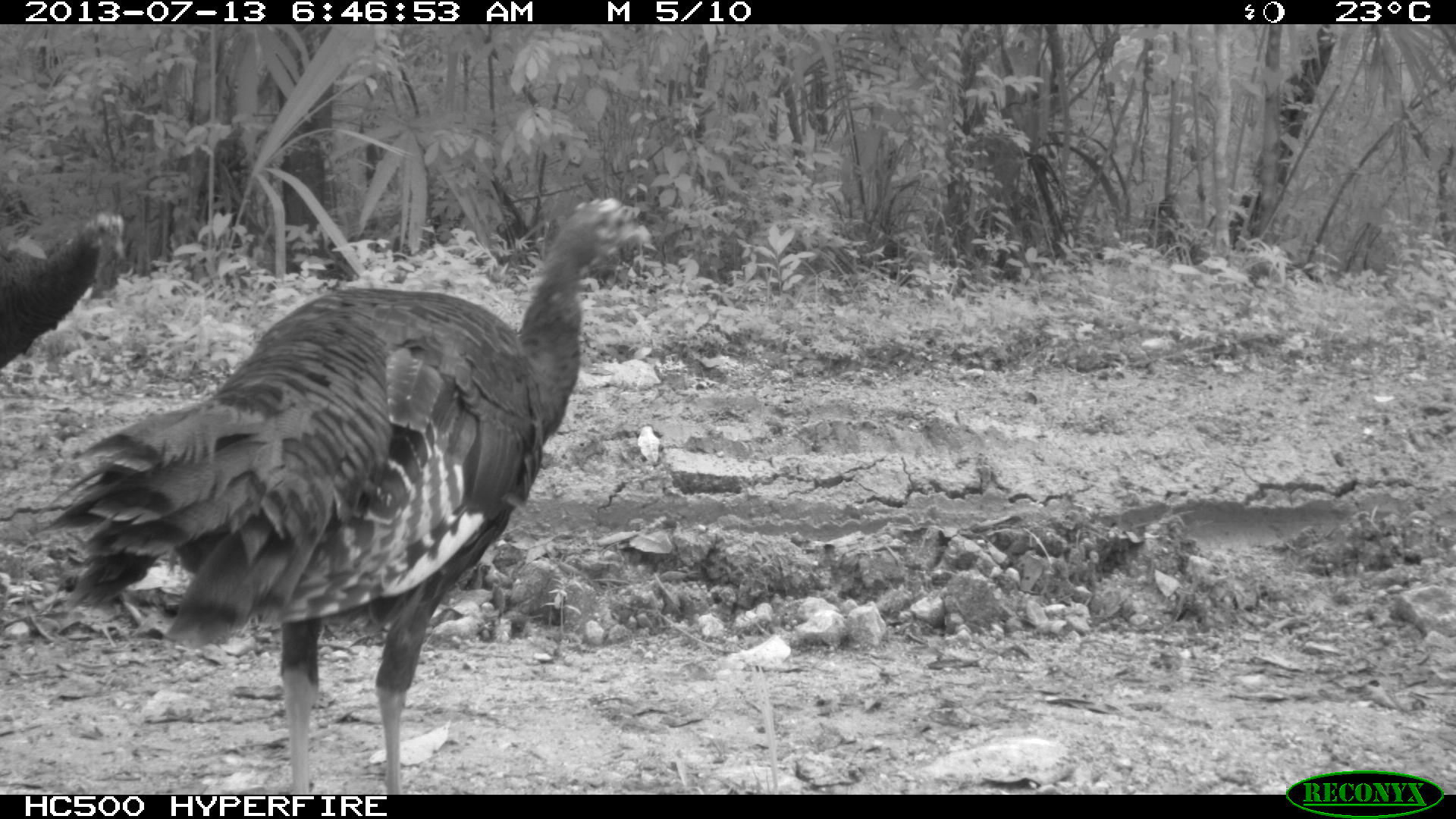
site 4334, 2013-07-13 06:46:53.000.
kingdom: Animalia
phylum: Chordata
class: Aves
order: Galliformes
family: Phasianidae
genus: Meleagris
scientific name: Meleagris ocellata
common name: ocellated turkey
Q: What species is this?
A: Meleagris ocellata (ocellated turkey).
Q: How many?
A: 4.